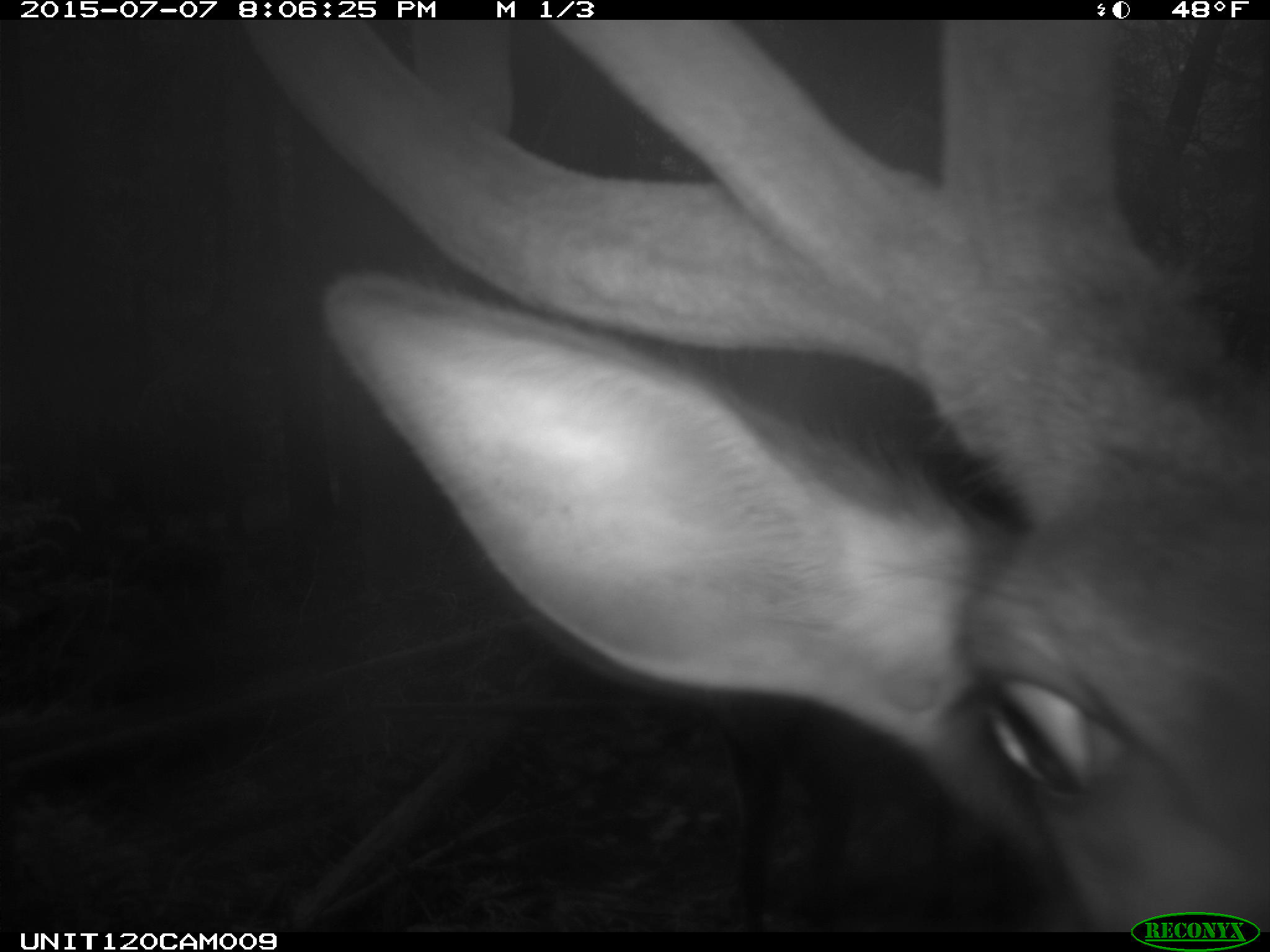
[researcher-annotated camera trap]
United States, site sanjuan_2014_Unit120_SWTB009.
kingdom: Animalia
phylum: Chordata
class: Mammalia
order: Artiodactyla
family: Cervidae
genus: Cervus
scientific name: Cervus elaphus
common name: red deer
Cervus elaphus (red deer).